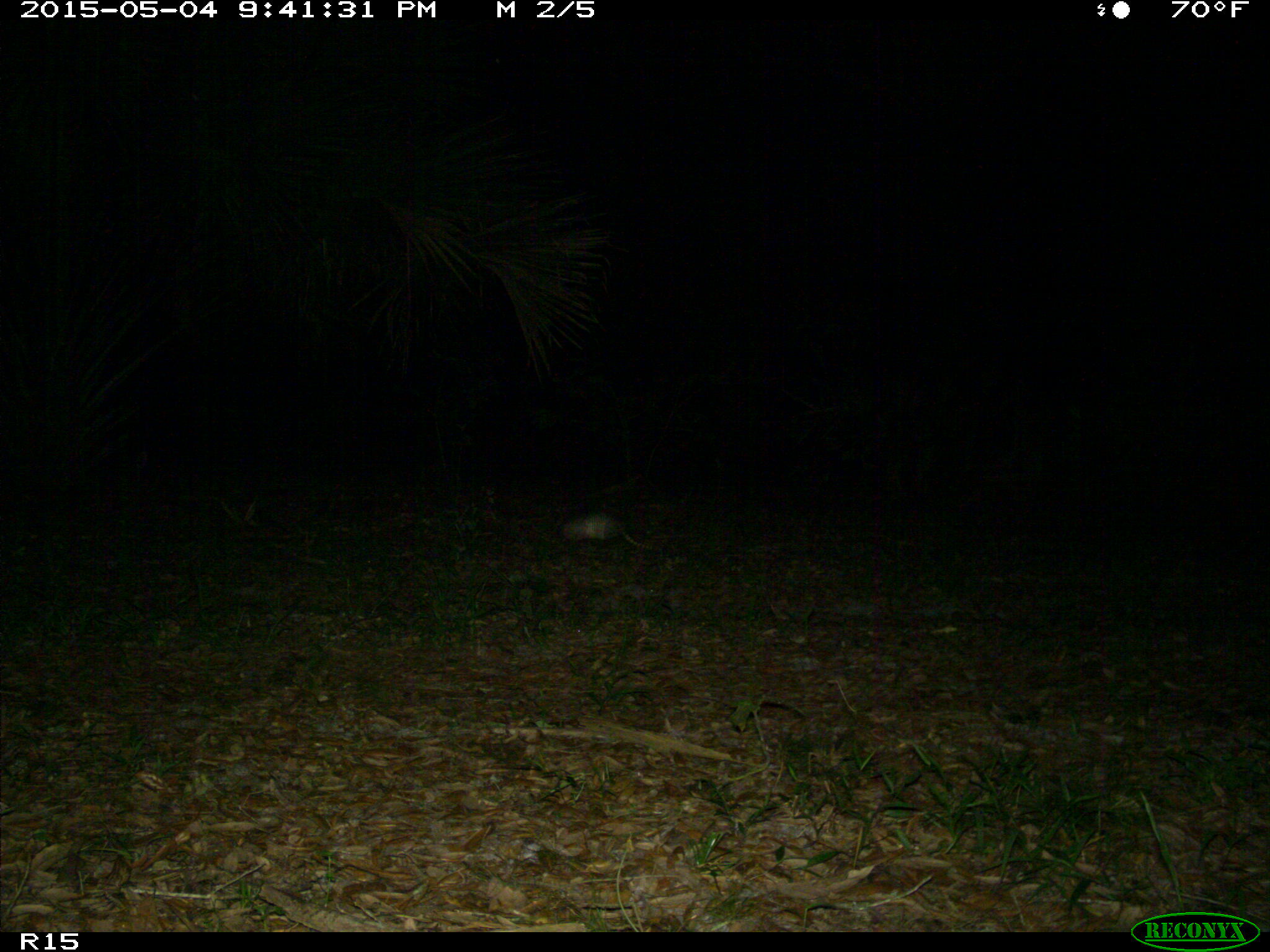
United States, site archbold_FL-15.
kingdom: Animalia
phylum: Chordata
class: Mammalia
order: Didelphimorphia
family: Didelphidae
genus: Didelphis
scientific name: Didelphis virginiana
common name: virginia opossum